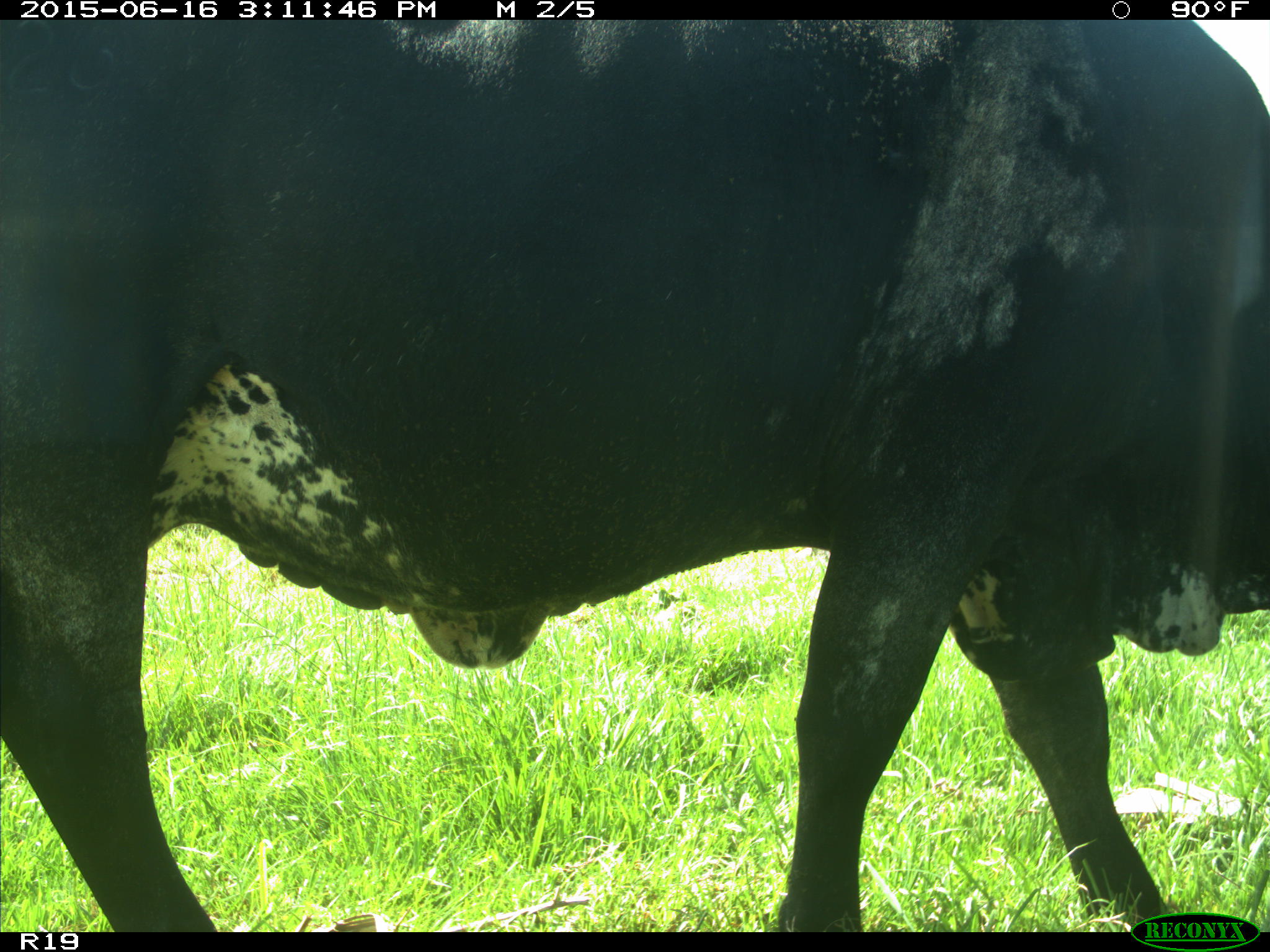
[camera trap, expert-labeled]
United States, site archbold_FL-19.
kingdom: Animalia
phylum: Chordata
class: Mammalia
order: Artiodactyla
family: Bovidae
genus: Bos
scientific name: Bos taurus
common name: domestic cow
Bos taurus (domestic cow).